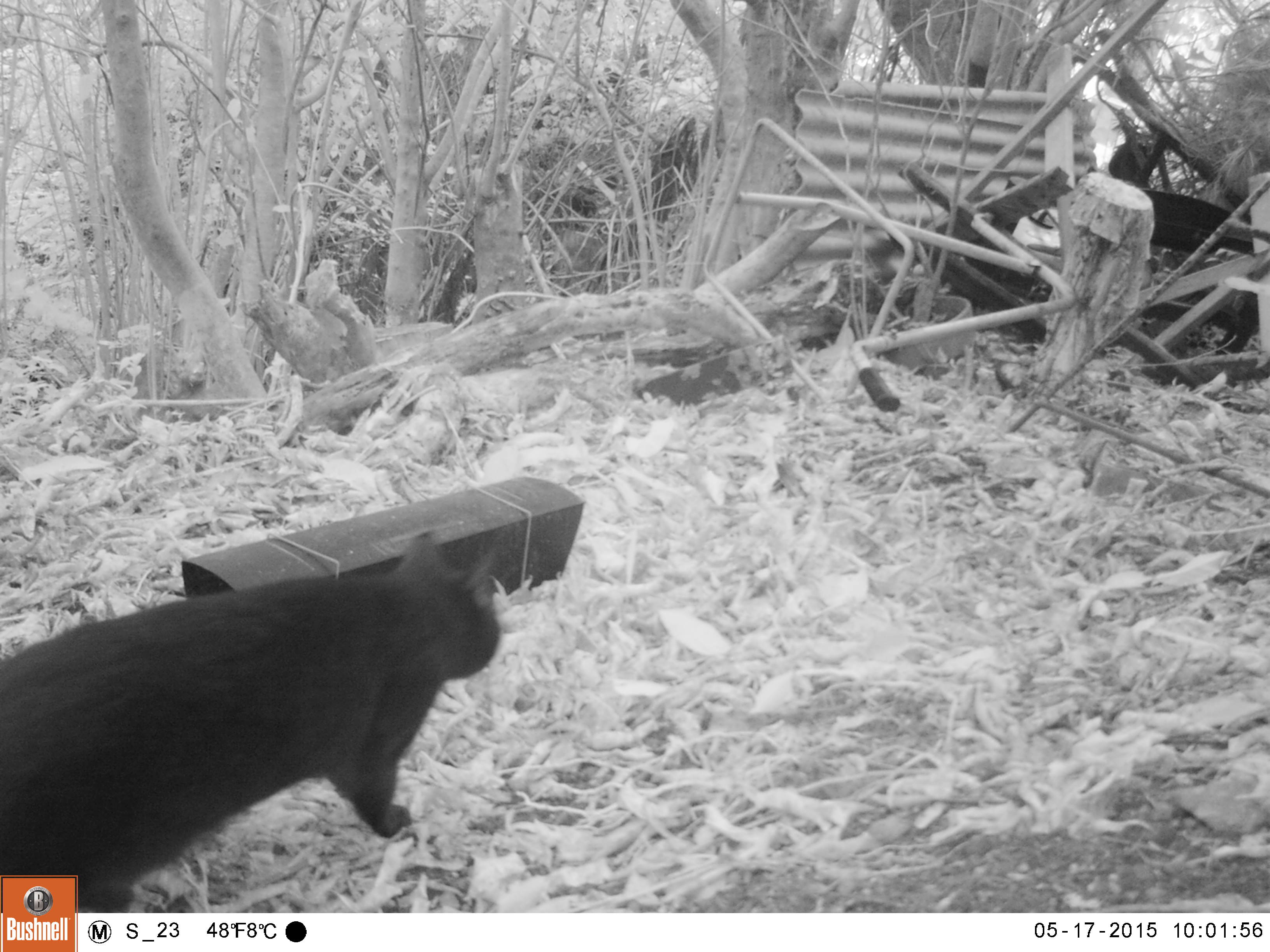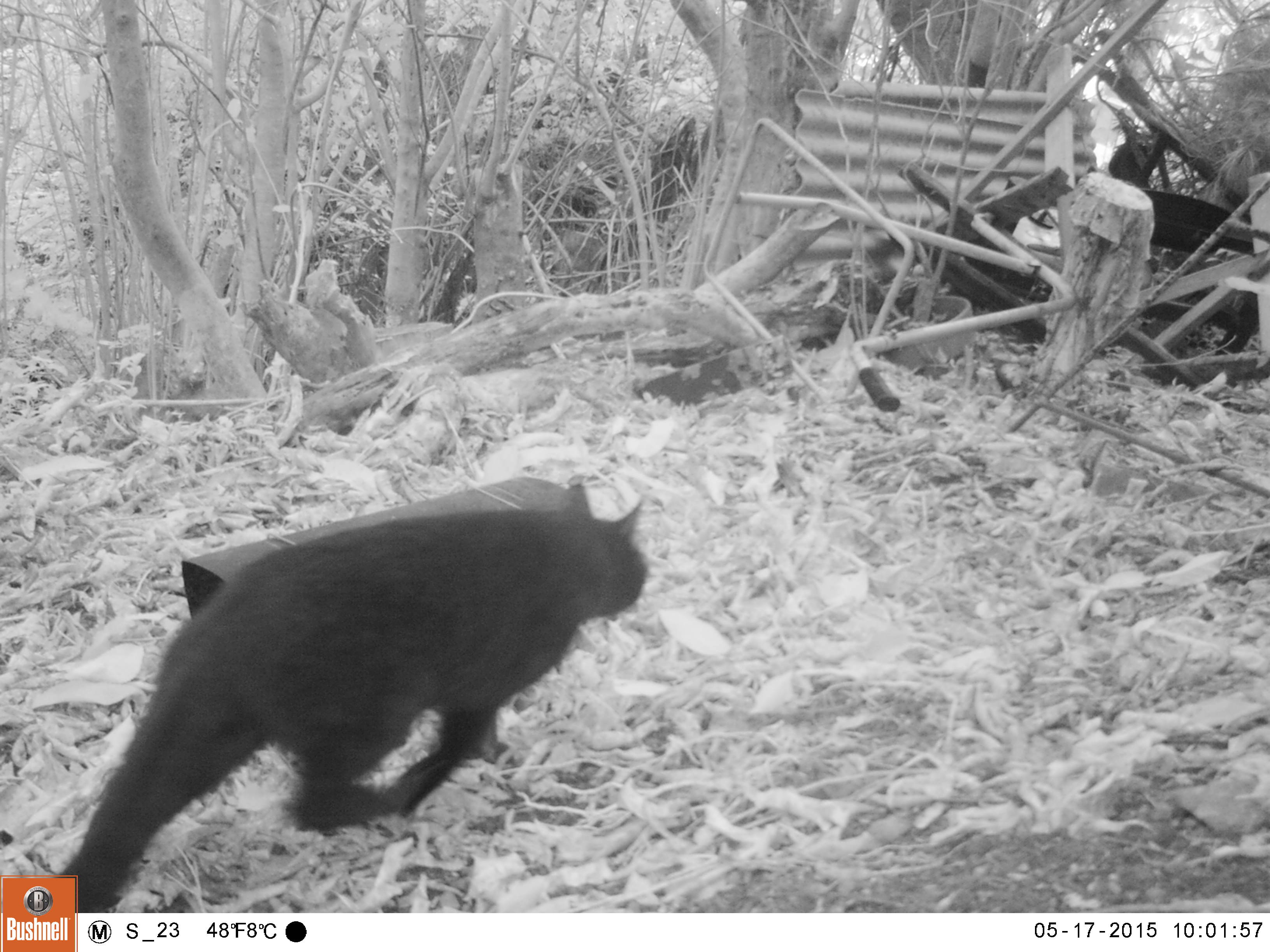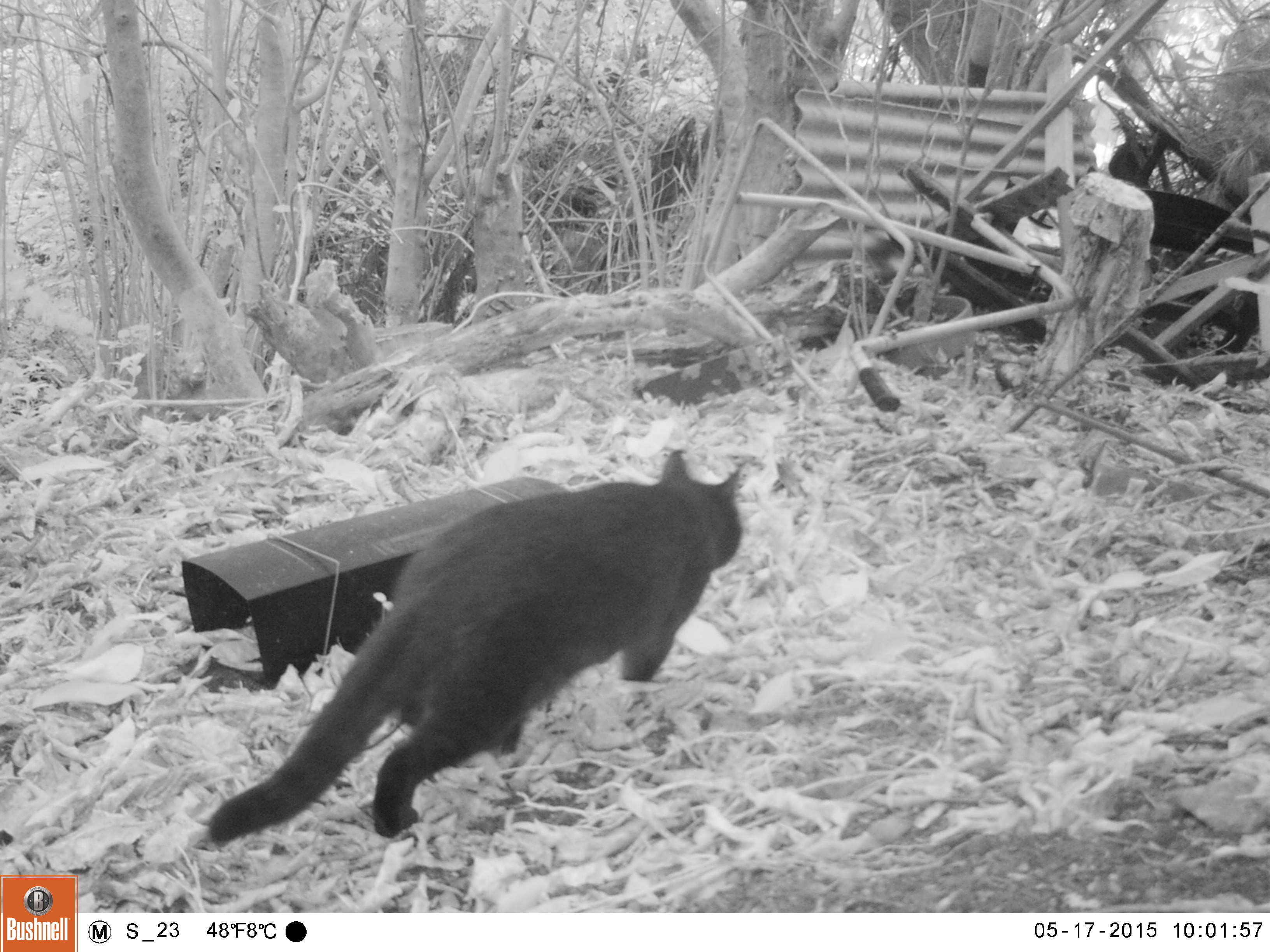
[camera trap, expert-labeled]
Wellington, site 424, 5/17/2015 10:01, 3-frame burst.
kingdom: Animalia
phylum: Chordata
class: Mammalia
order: Carnivora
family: Felidae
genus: Felis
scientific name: Felis catus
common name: cat